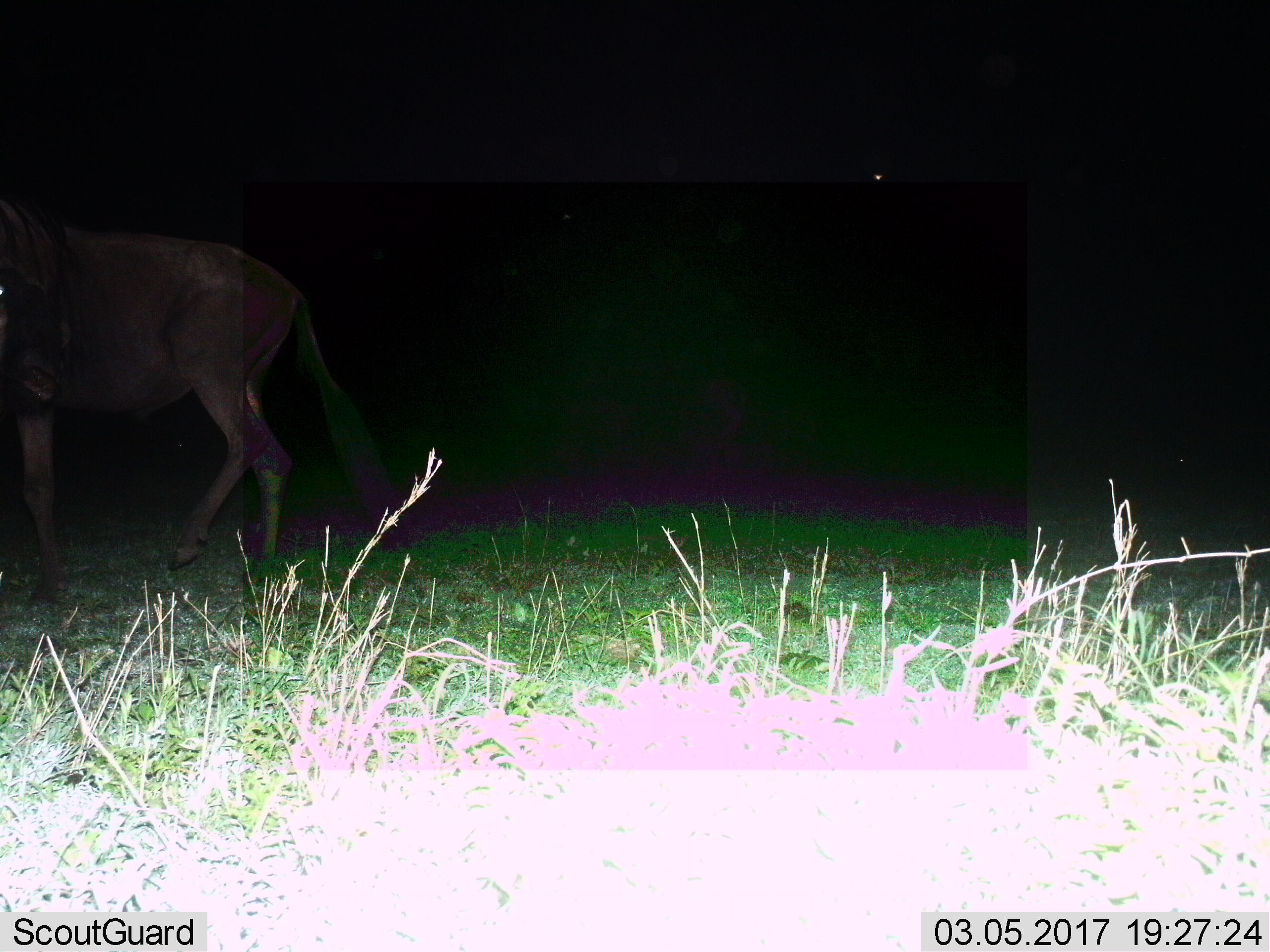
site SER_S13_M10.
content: unidentified animal